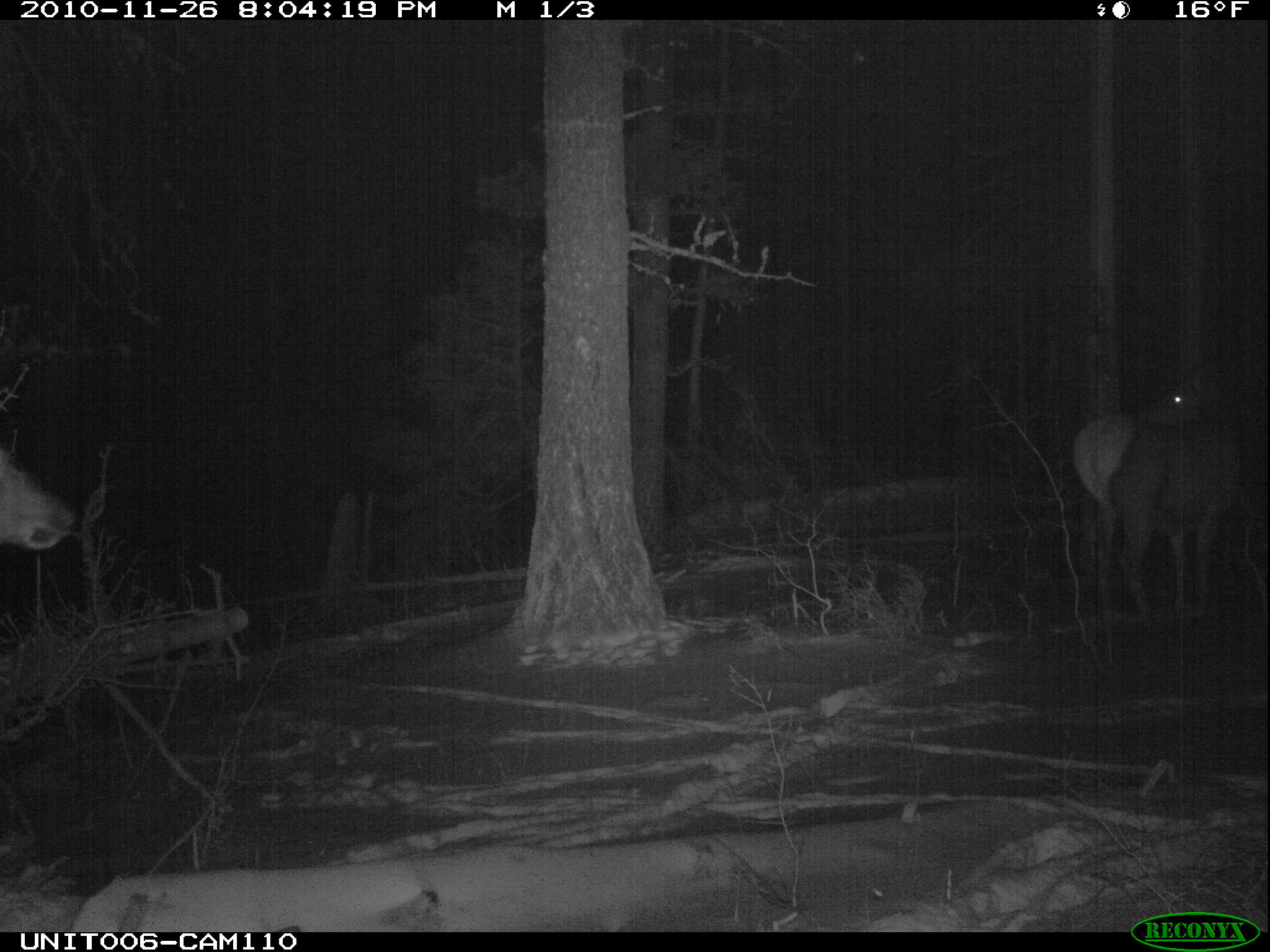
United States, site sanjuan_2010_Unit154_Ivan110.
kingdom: Animalia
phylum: Chordata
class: Mammalia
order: Artiodactyla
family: Cervidae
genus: Cervus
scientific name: Cervus elaphus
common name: red deer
Cervus elaphus (red deer).